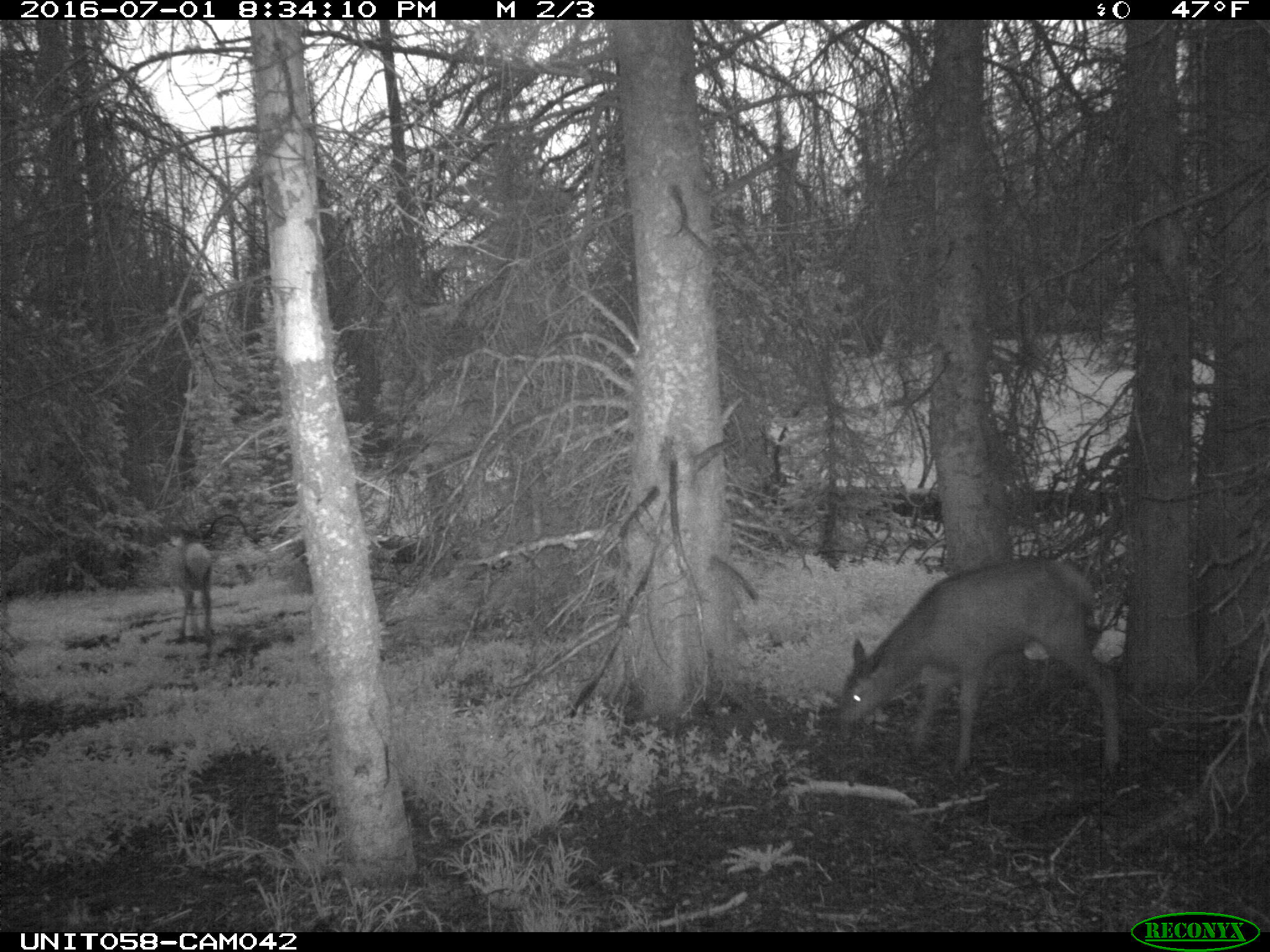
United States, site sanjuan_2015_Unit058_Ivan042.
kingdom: Animalia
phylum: Chordata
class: Mammalia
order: Artiodactyla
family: Cervidae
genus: Cervus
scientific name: Cervus elaphus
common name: red deer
Cervus elaphus (red deer).